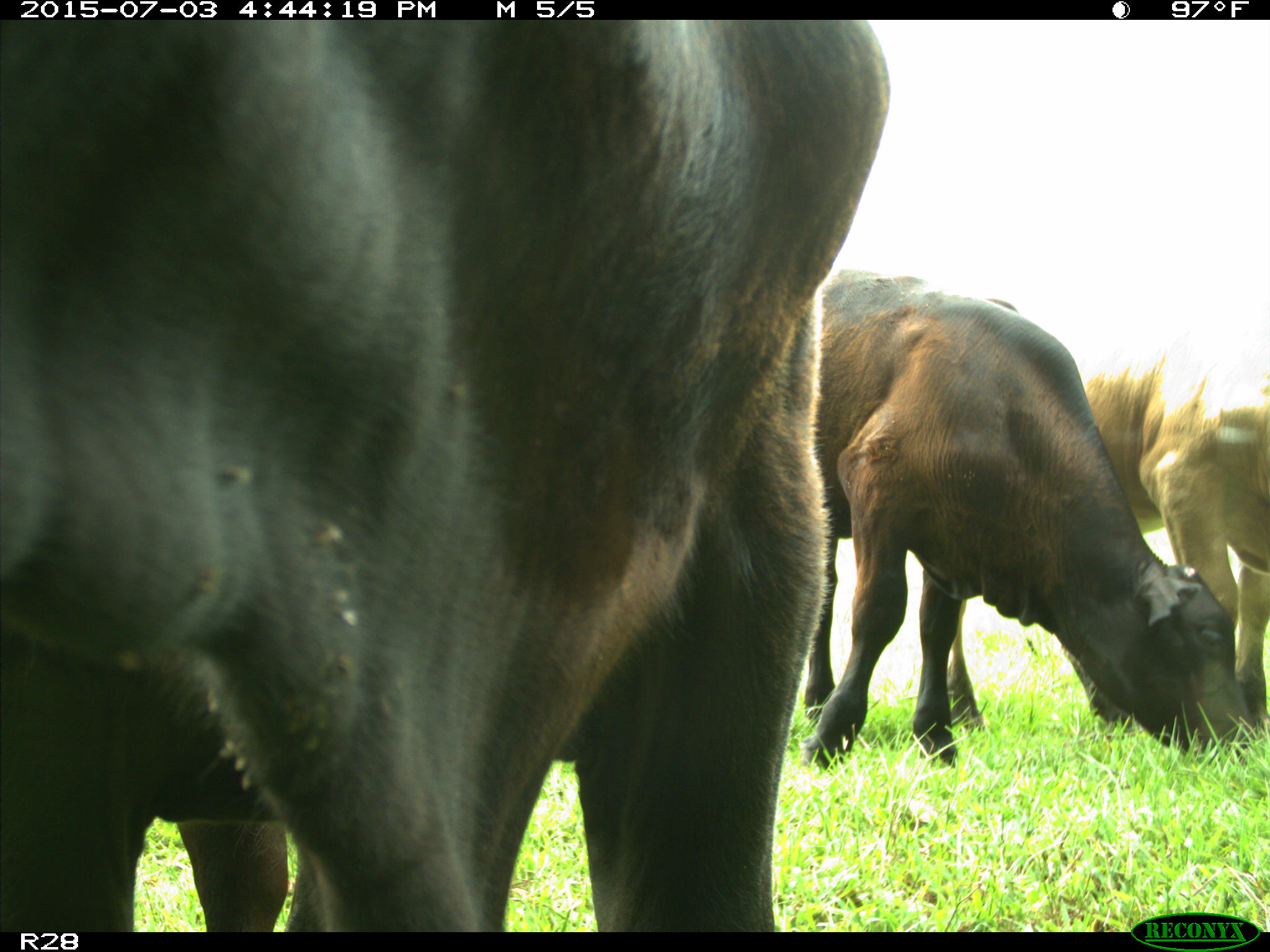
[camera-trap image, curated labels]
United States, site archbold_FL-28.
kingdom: Animalia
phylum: Chordata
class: Mammalia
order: Artiodactyla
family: Bovidae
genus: Bos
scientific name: Bos taurus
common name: domestic cow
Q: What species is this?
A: Bos taurus (domestic cow).